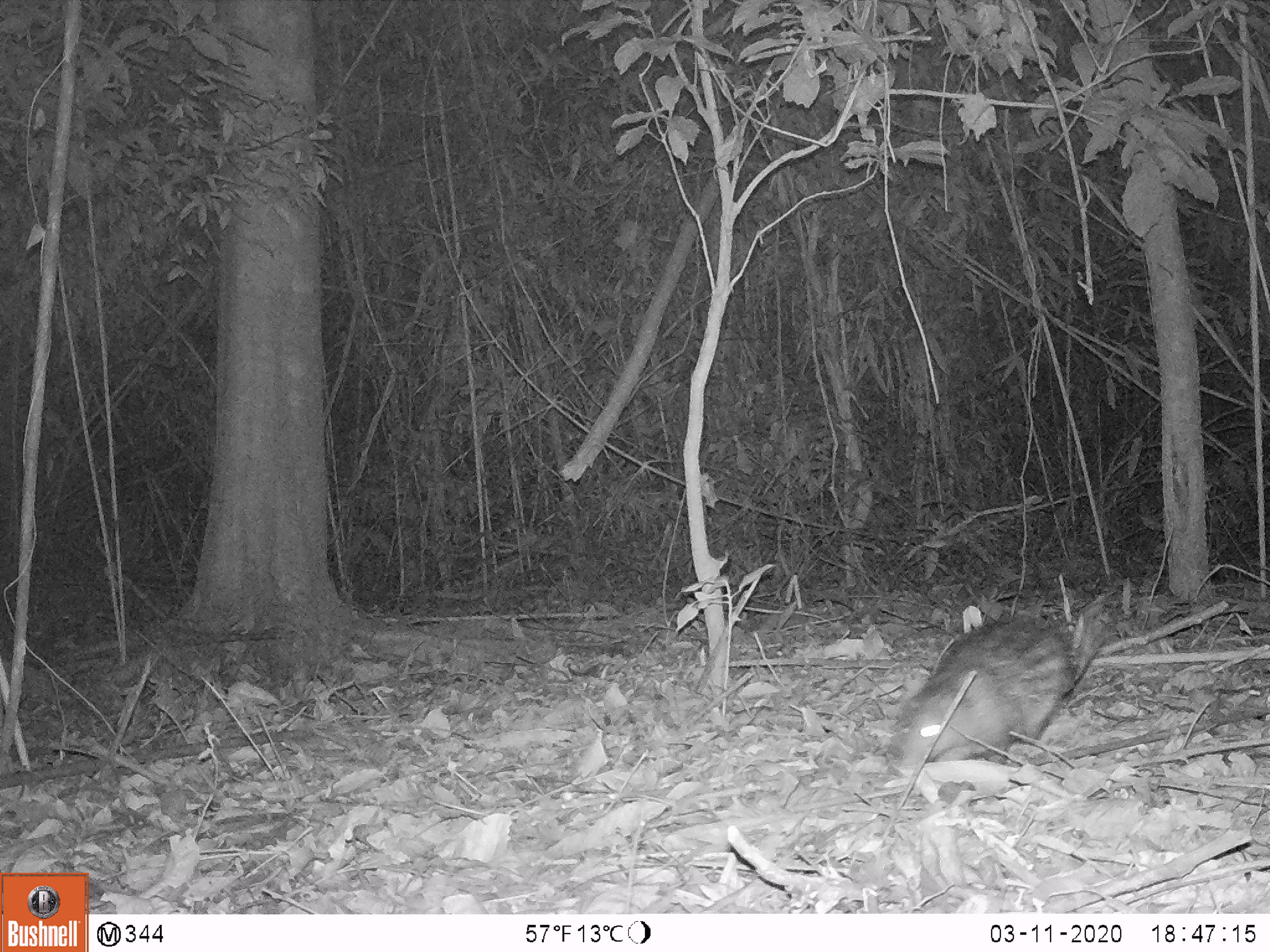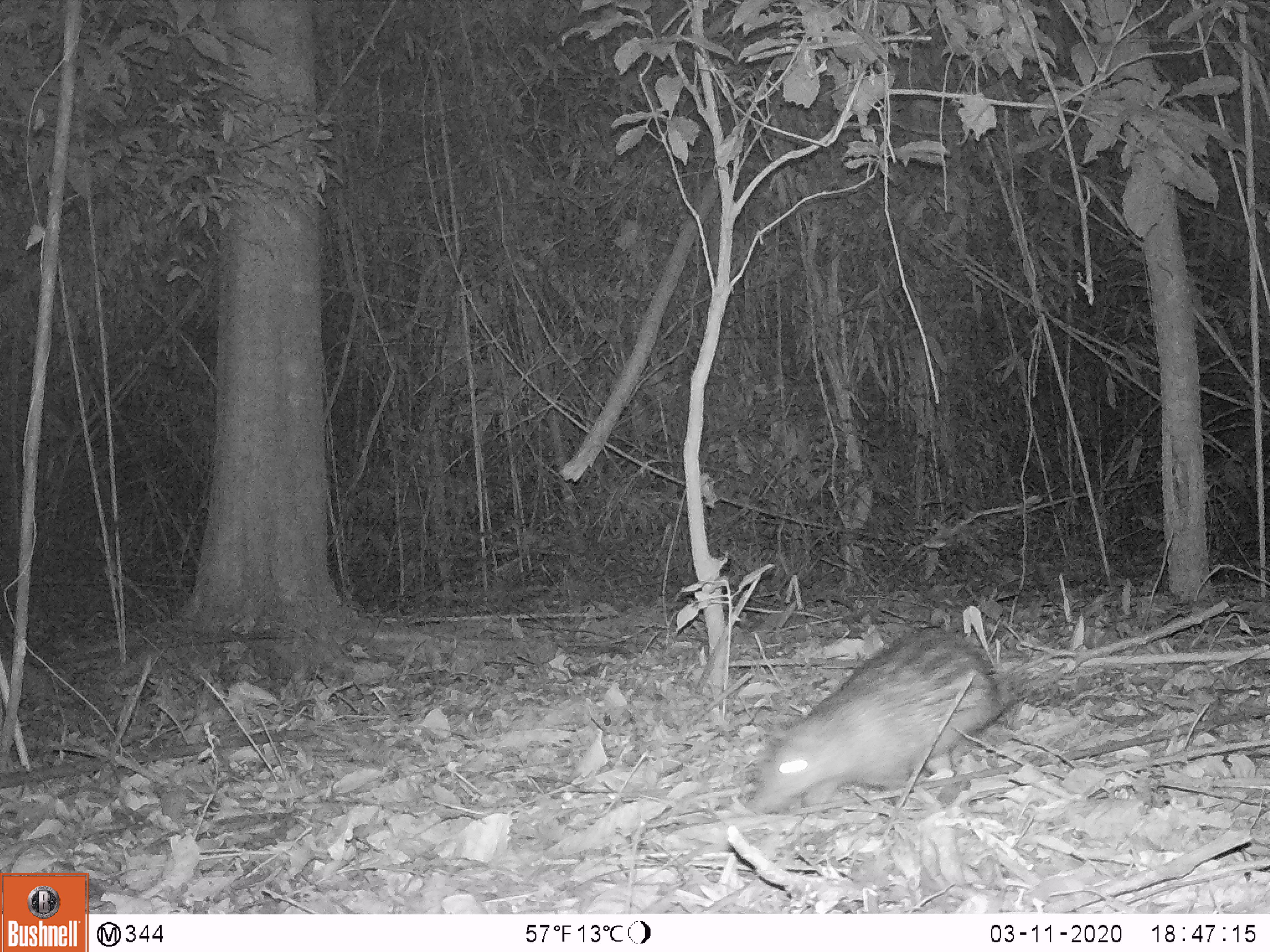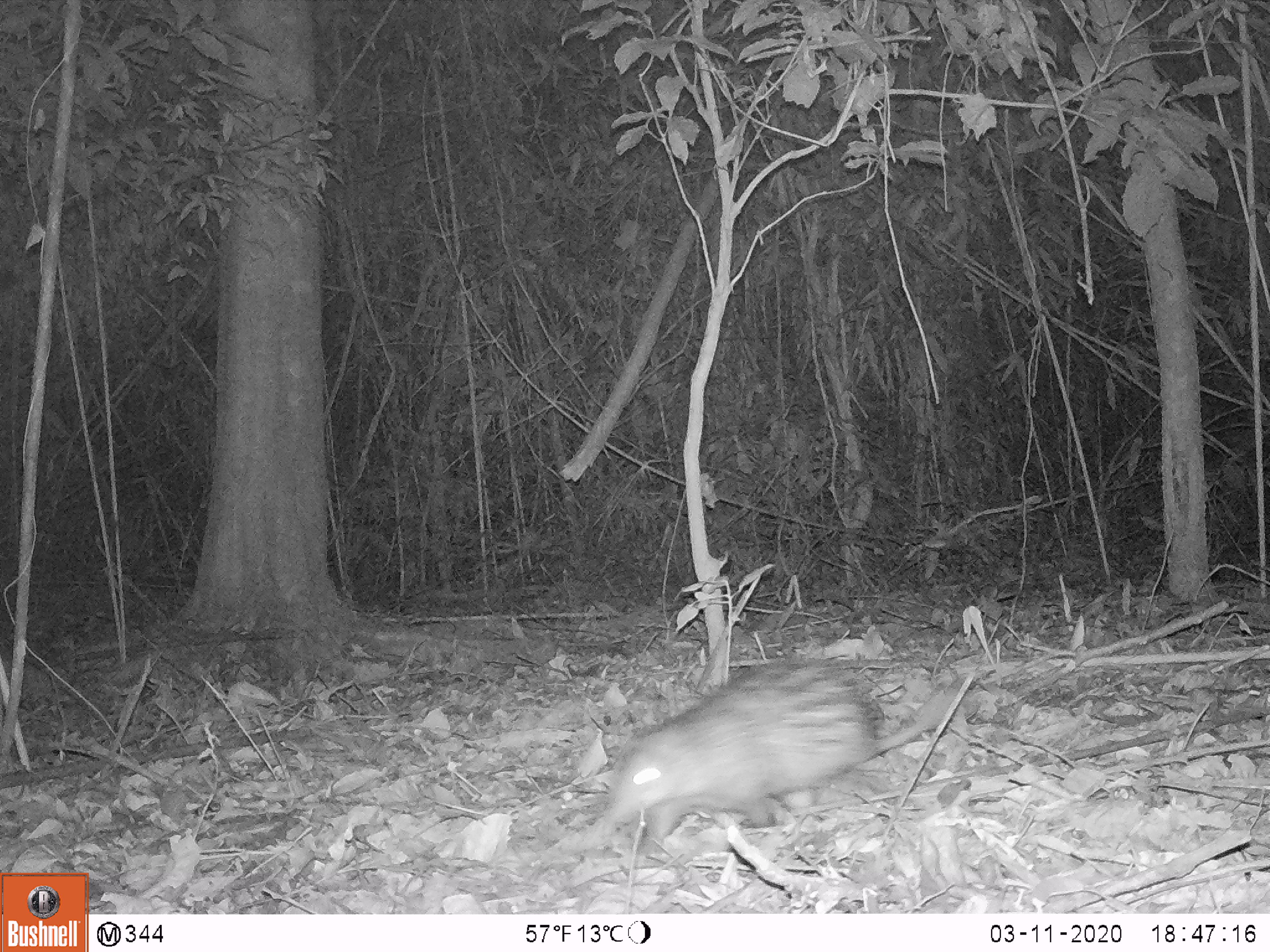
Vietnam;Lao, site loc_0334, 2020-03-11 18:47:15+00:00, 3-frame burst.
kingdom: Animalia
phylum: Chordata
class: Mammalia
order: Rodentia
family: Hystricidae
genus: Atherurus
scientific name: Atherurus macrourus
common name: asiatic brush-tailed porcupine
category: asiatic brush tailed porcupine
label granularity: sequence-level